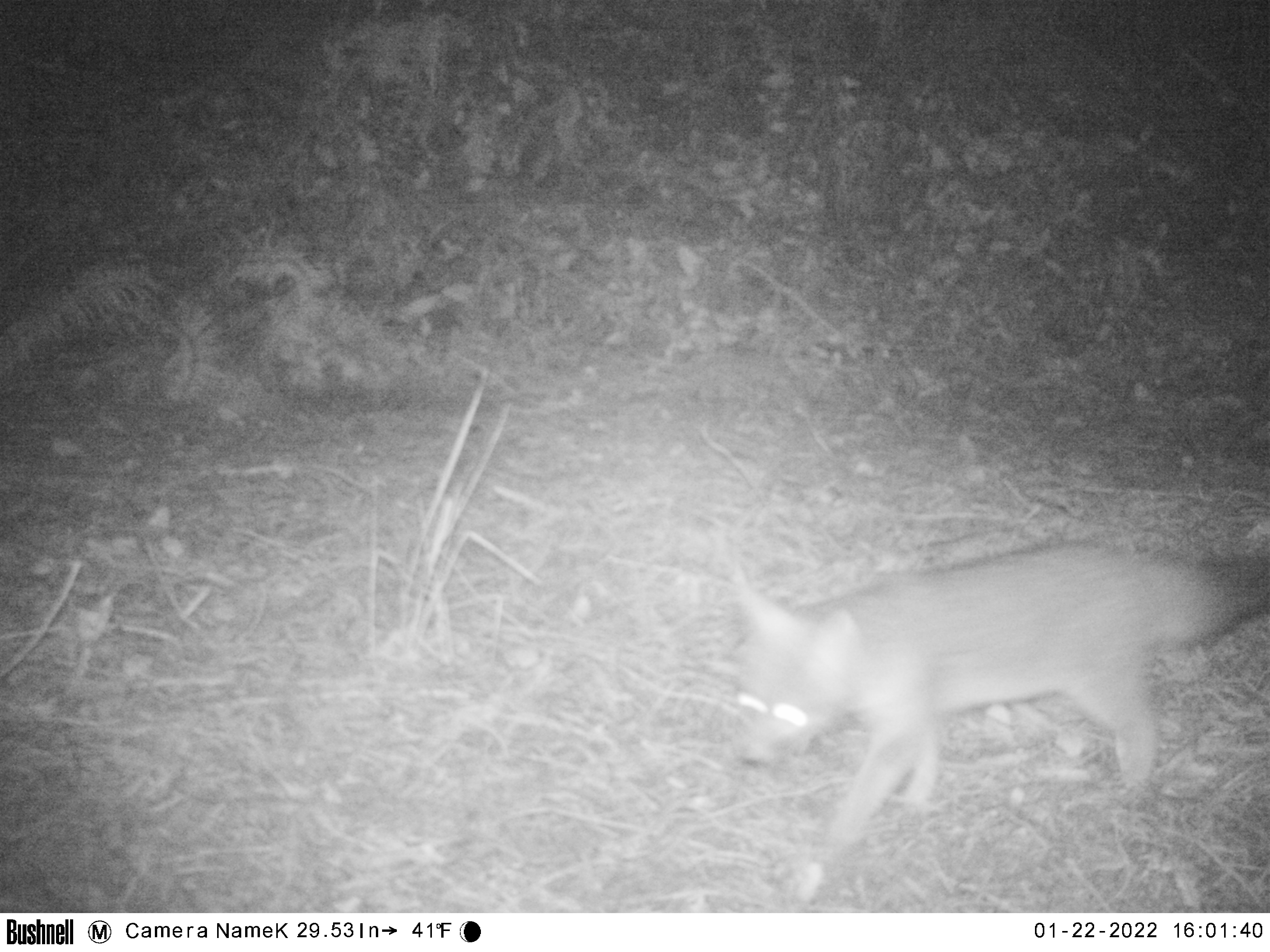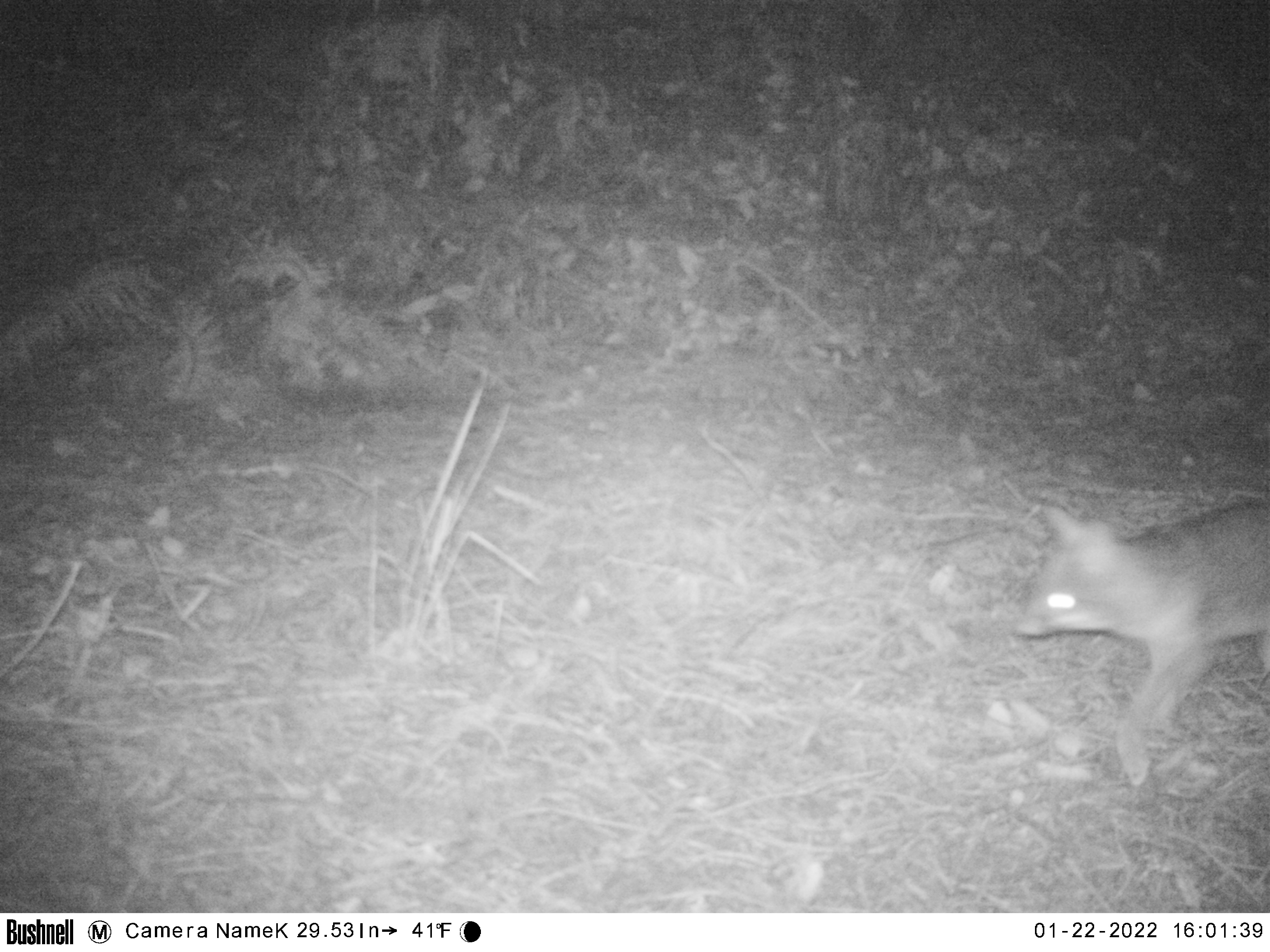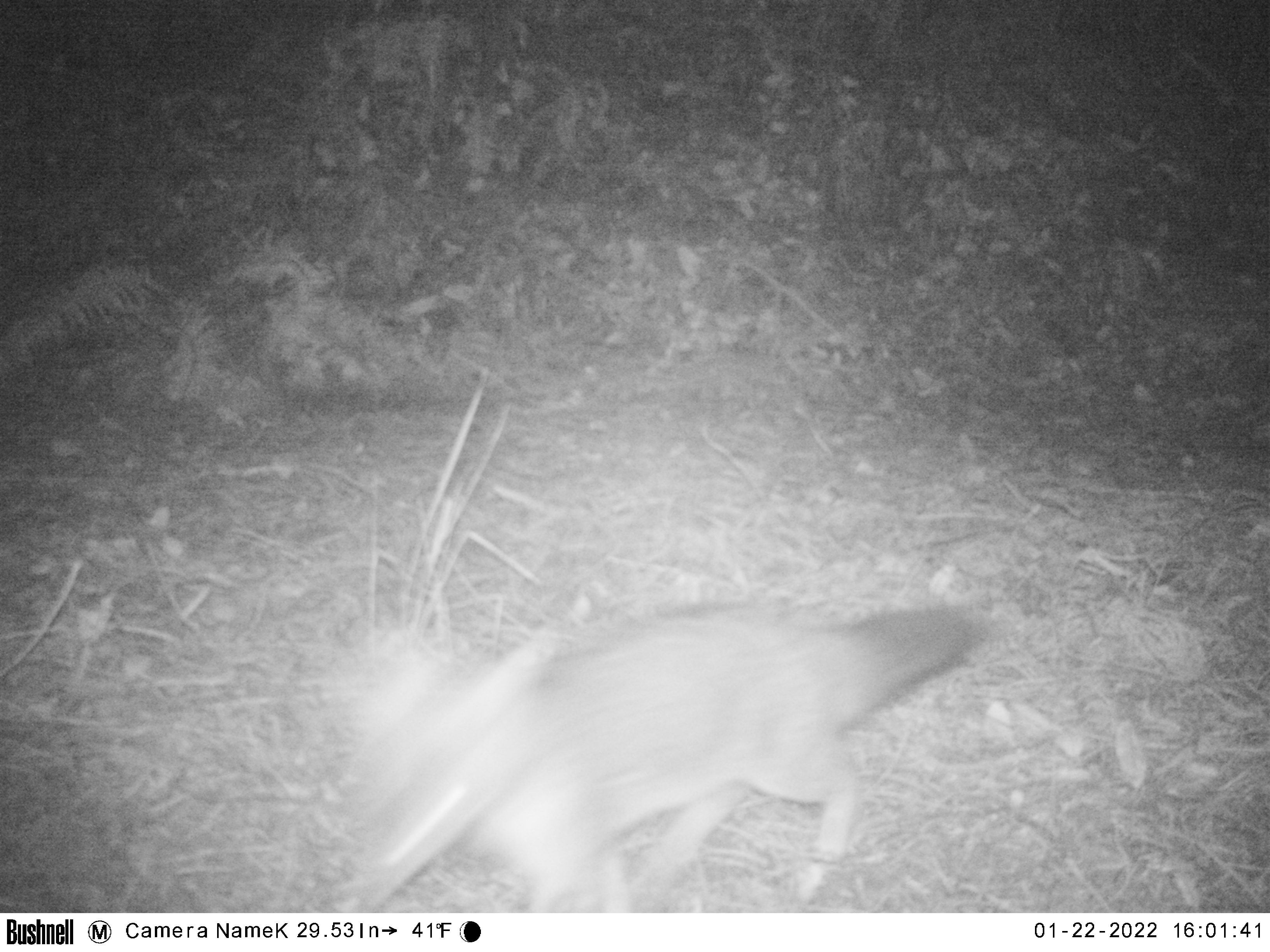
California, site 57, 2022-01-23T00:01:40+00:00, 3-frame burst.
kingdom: Animalia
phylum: Chordata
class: Mammalia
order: Carnivora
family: Canidae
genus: Urocyon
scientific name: Urocyon cinereoargenteus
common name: gray fox